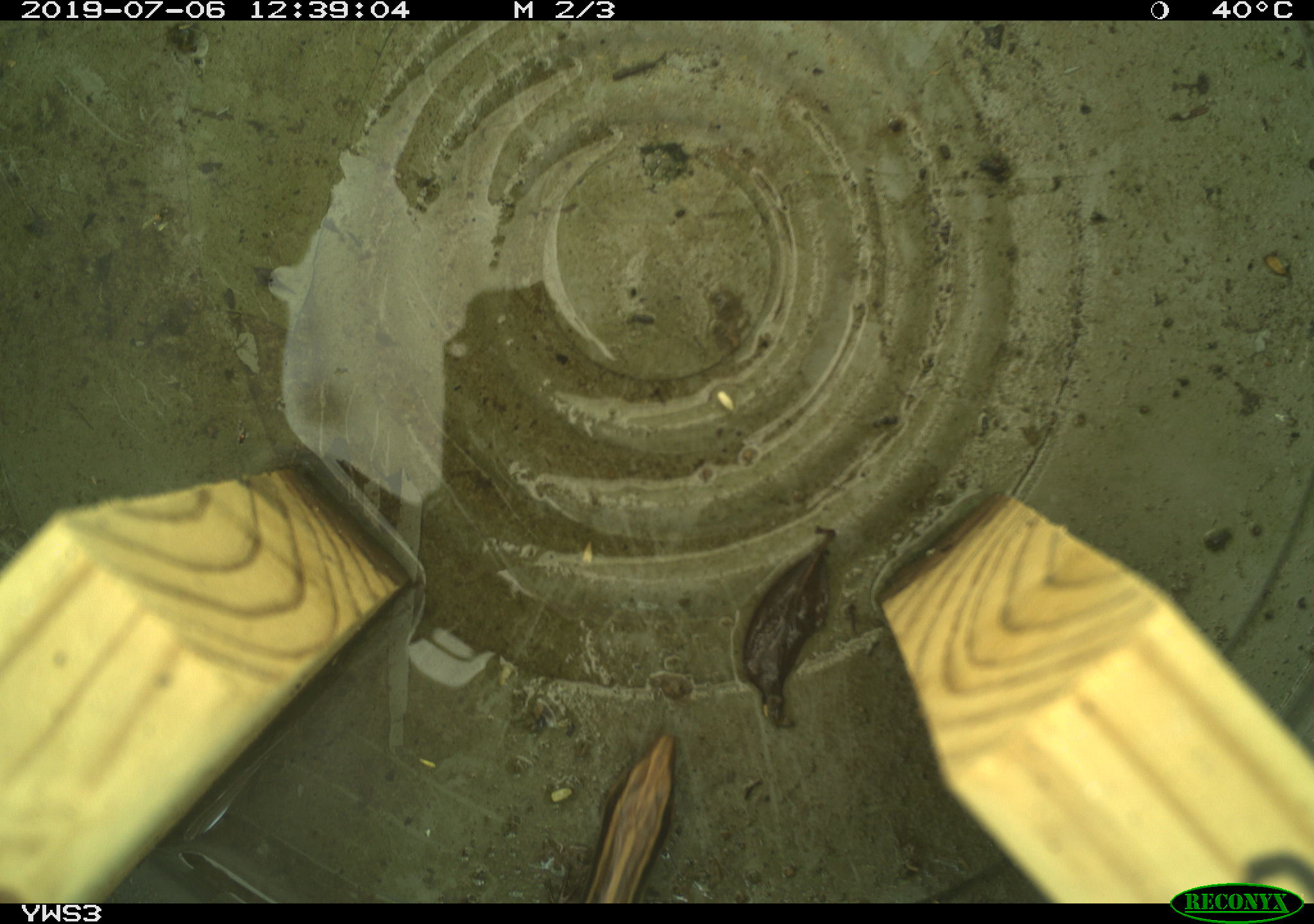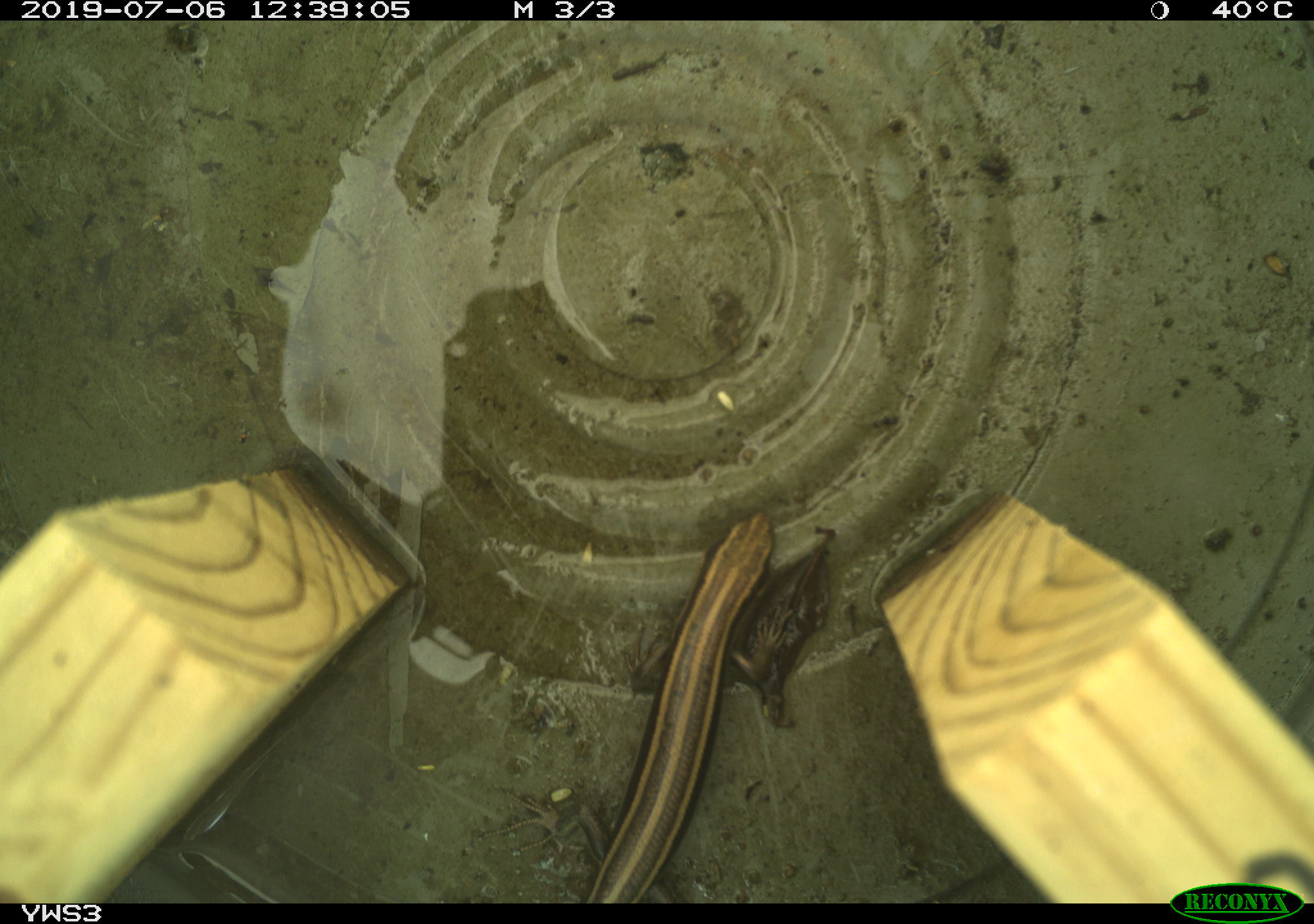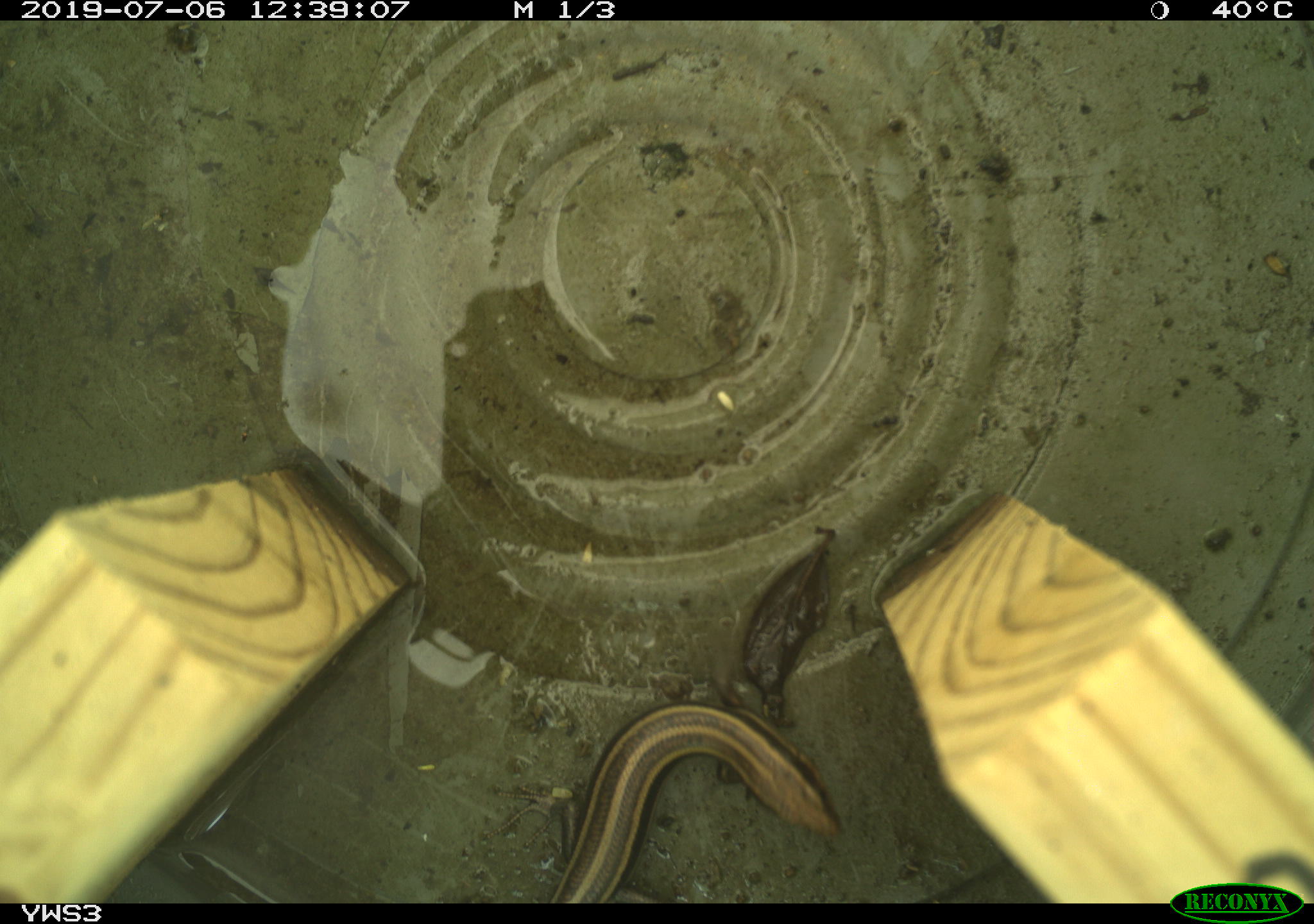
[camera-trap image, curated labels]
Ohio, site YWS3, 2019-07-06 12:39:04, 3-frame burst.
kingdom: Animalia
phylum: Chordata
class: Reptilia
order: Squamata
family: Scincidae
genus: Plestiodon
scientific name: Plestiodon fasciatus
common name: common five-lined skink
Common five-lined skink (Plestiodon fasciatus).